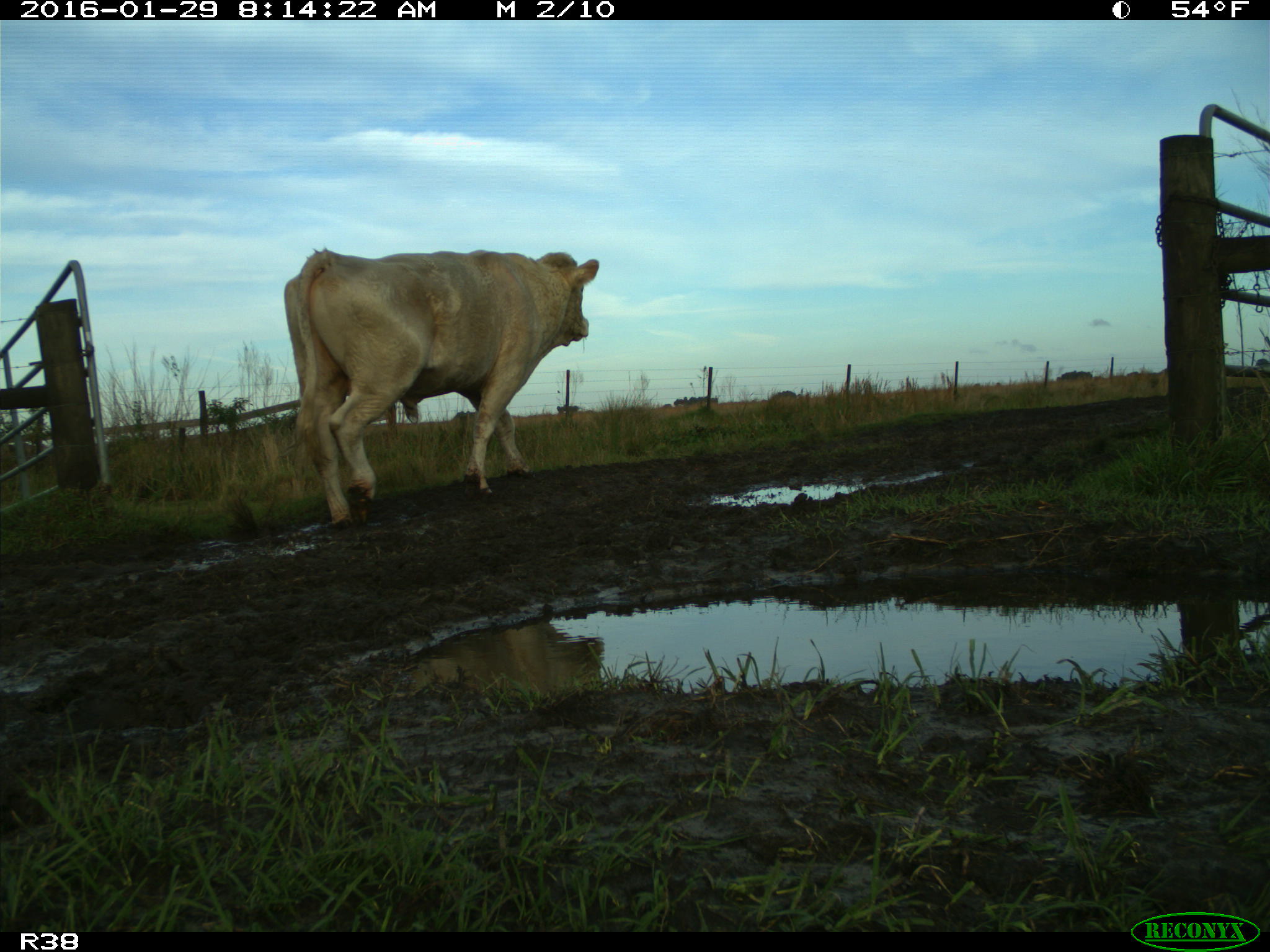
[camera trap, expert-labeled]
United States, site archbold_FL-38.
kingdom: Animalia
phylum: Chordata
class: Mammalia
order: Artiodactyla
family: Bovidae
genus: Bos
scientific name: Bos taurus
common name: domestic cow